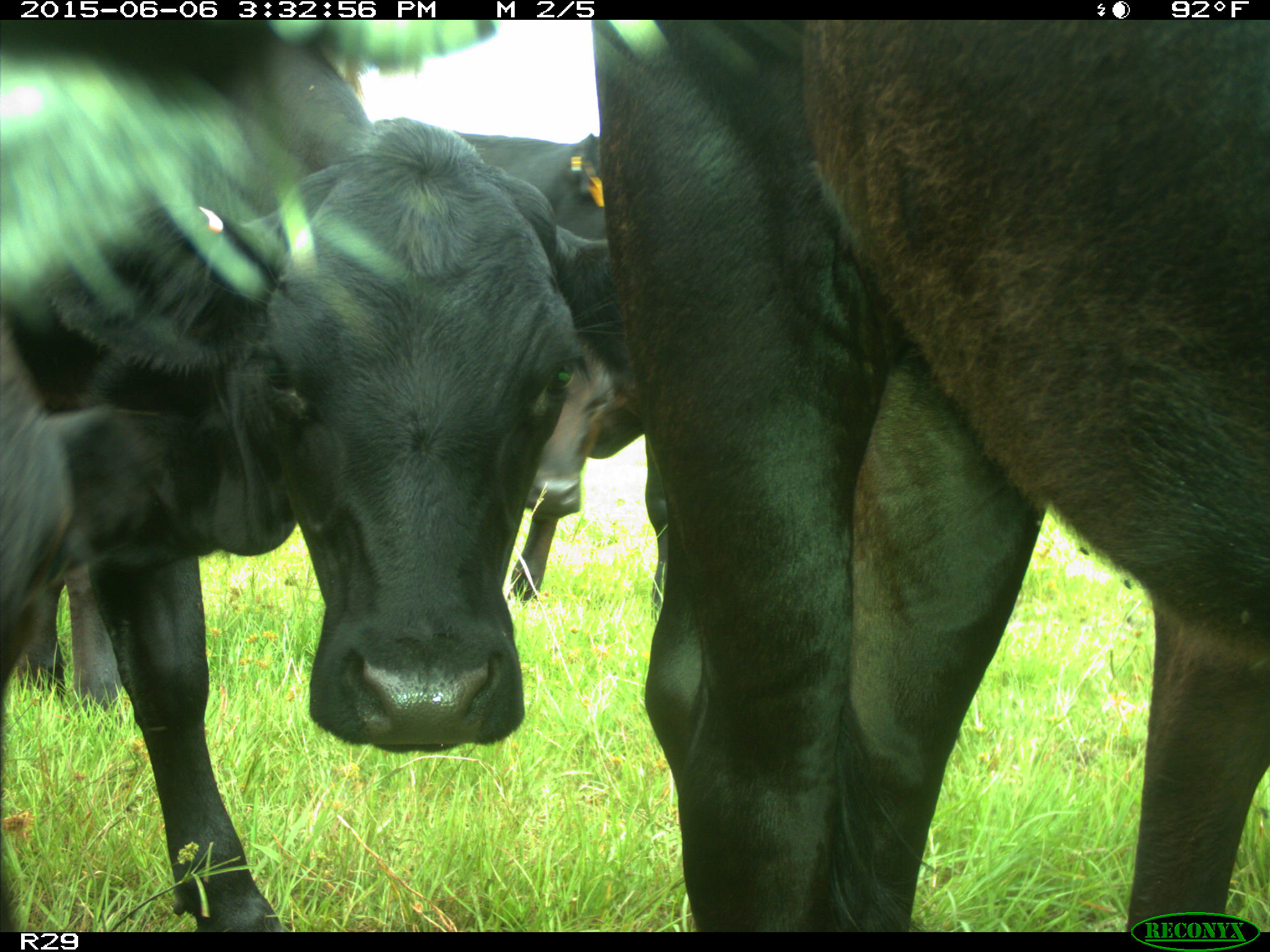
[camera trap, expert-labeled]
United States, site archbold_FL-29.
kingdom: Animalia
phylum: Chordata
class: Mammalia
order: Artiodactyla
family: Bovidae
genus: Bos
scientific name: Bos taurus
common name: domestic cow